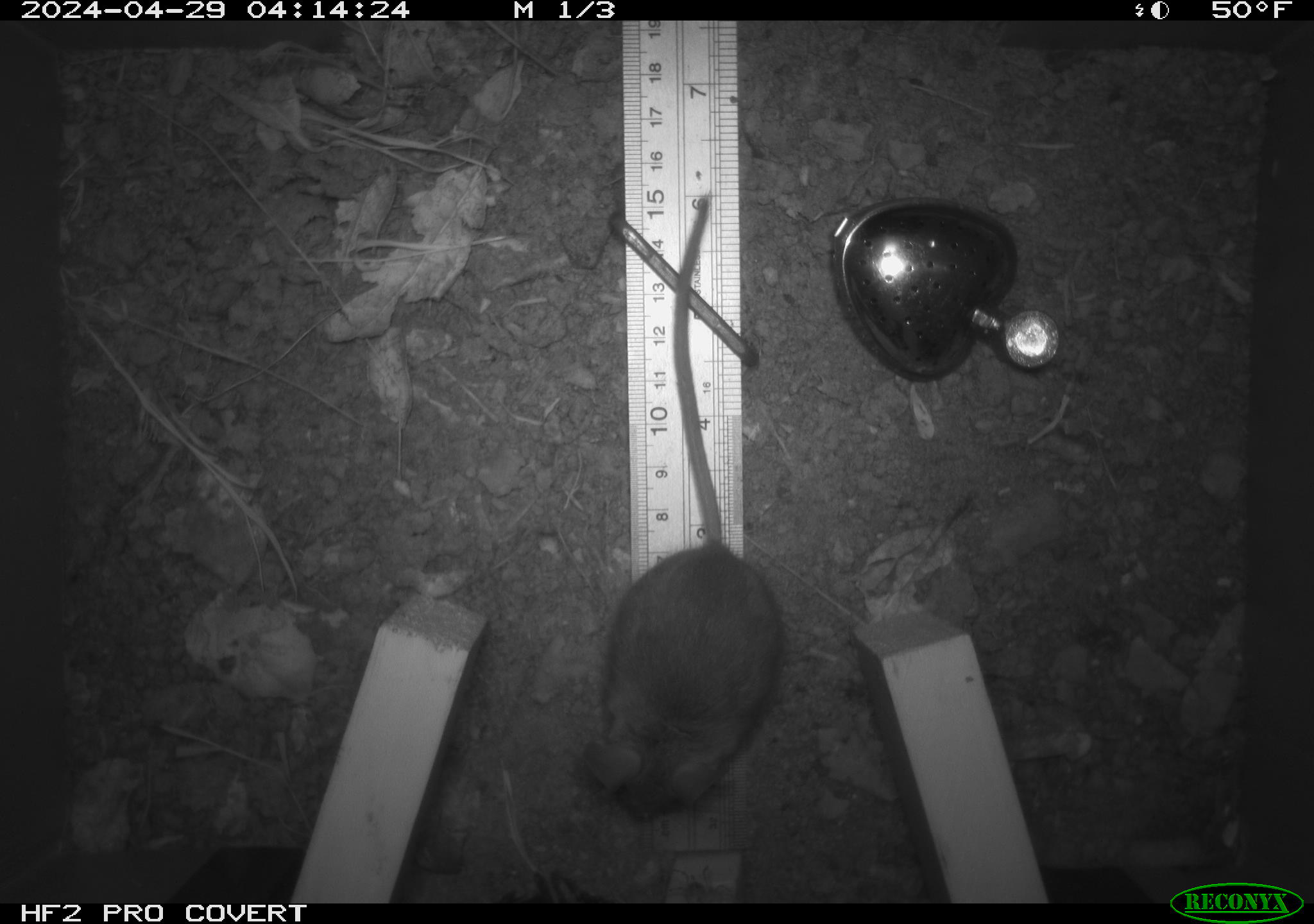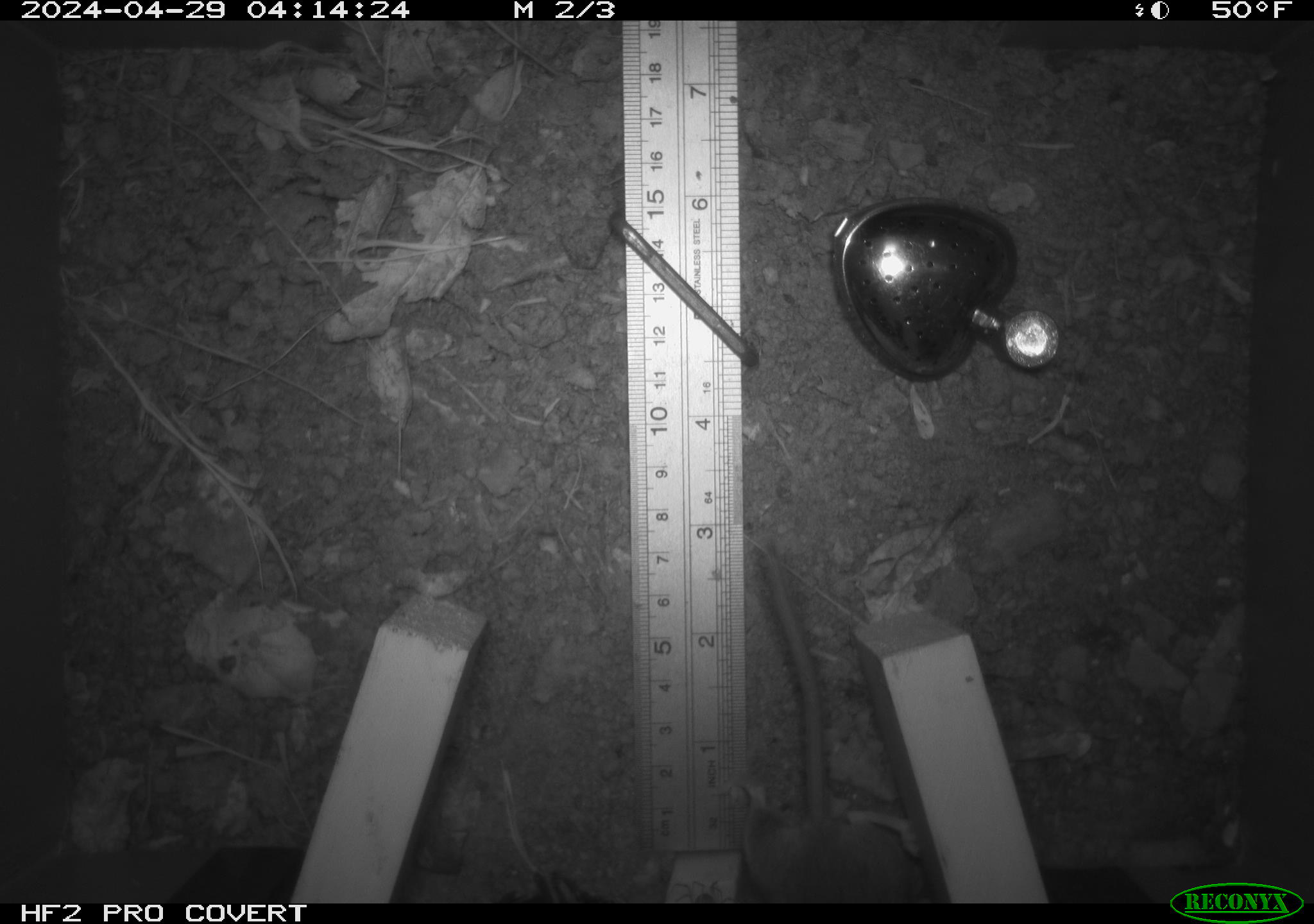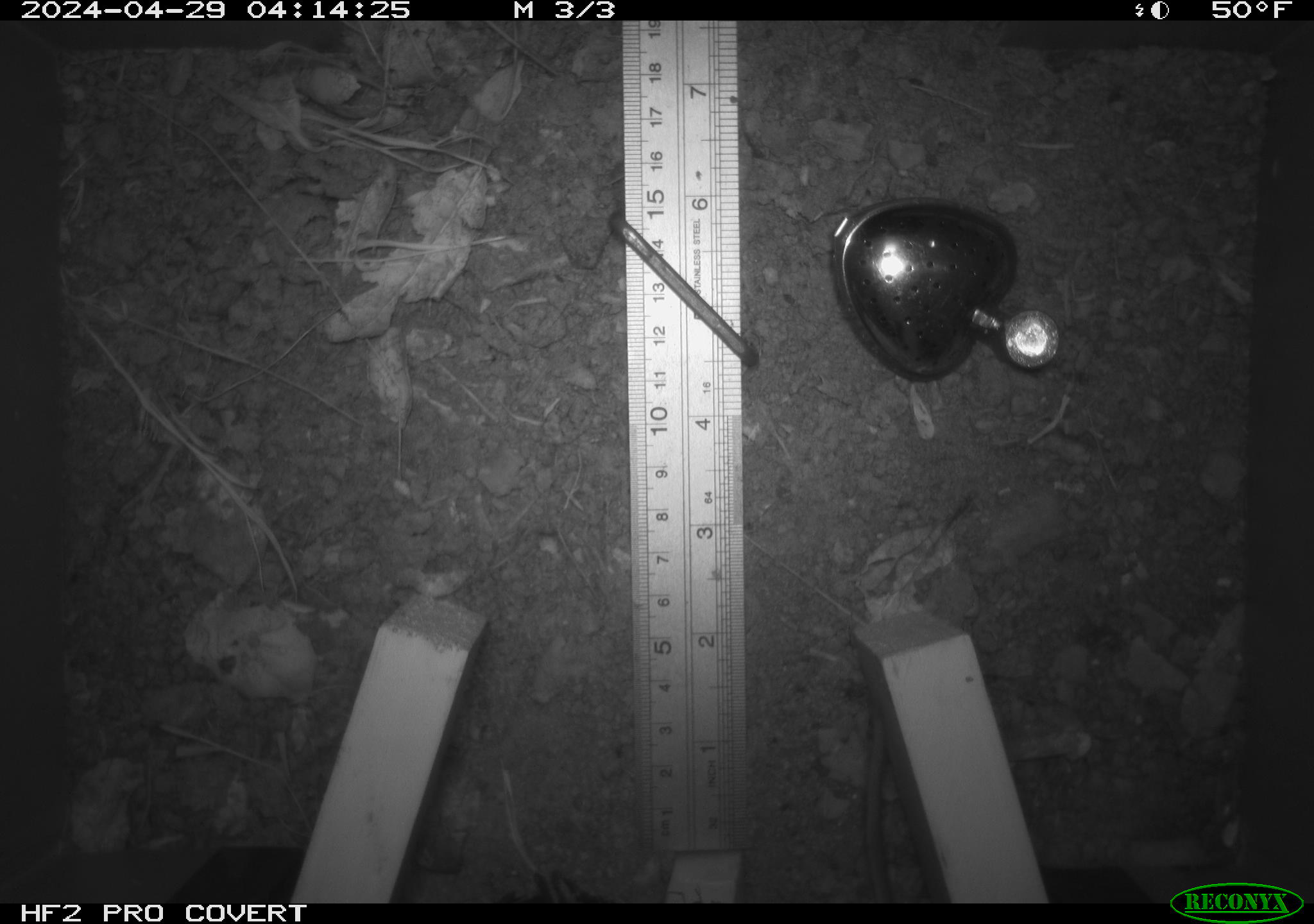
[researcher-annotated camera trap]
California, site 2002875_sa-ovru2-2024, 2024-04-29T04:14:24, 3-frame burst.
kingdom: Animalia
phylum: Chordata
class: Mammalia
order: Rodentia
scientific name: Rodentia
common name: rodent